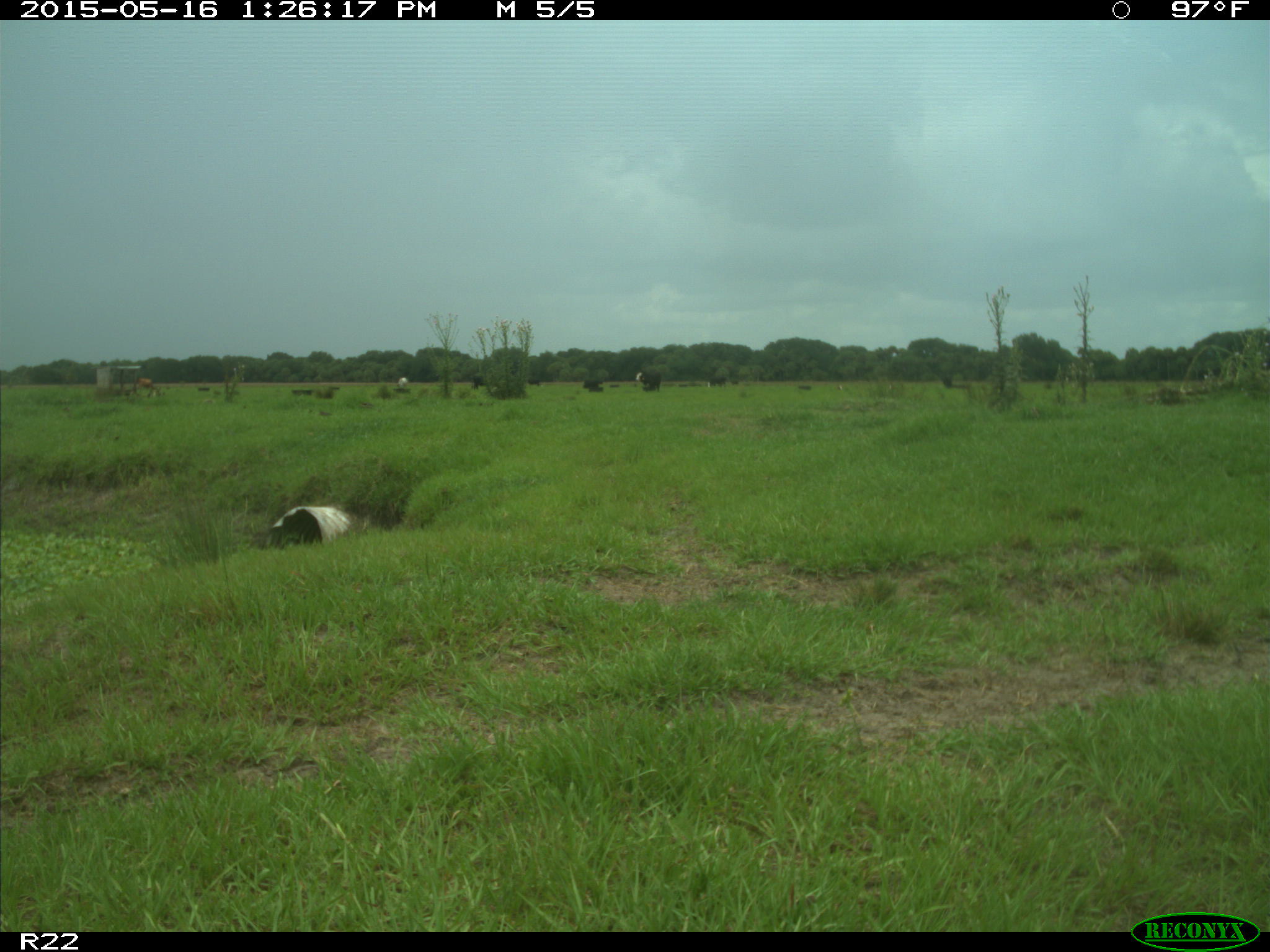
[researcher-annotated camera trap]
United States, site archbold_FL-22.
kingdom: Animalia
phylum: Chordata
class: Mammalia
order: Artiodactyla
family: Bovidae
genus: Bos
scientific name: Bos taurus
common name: domestic cow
Bos taurus (domestic cow).